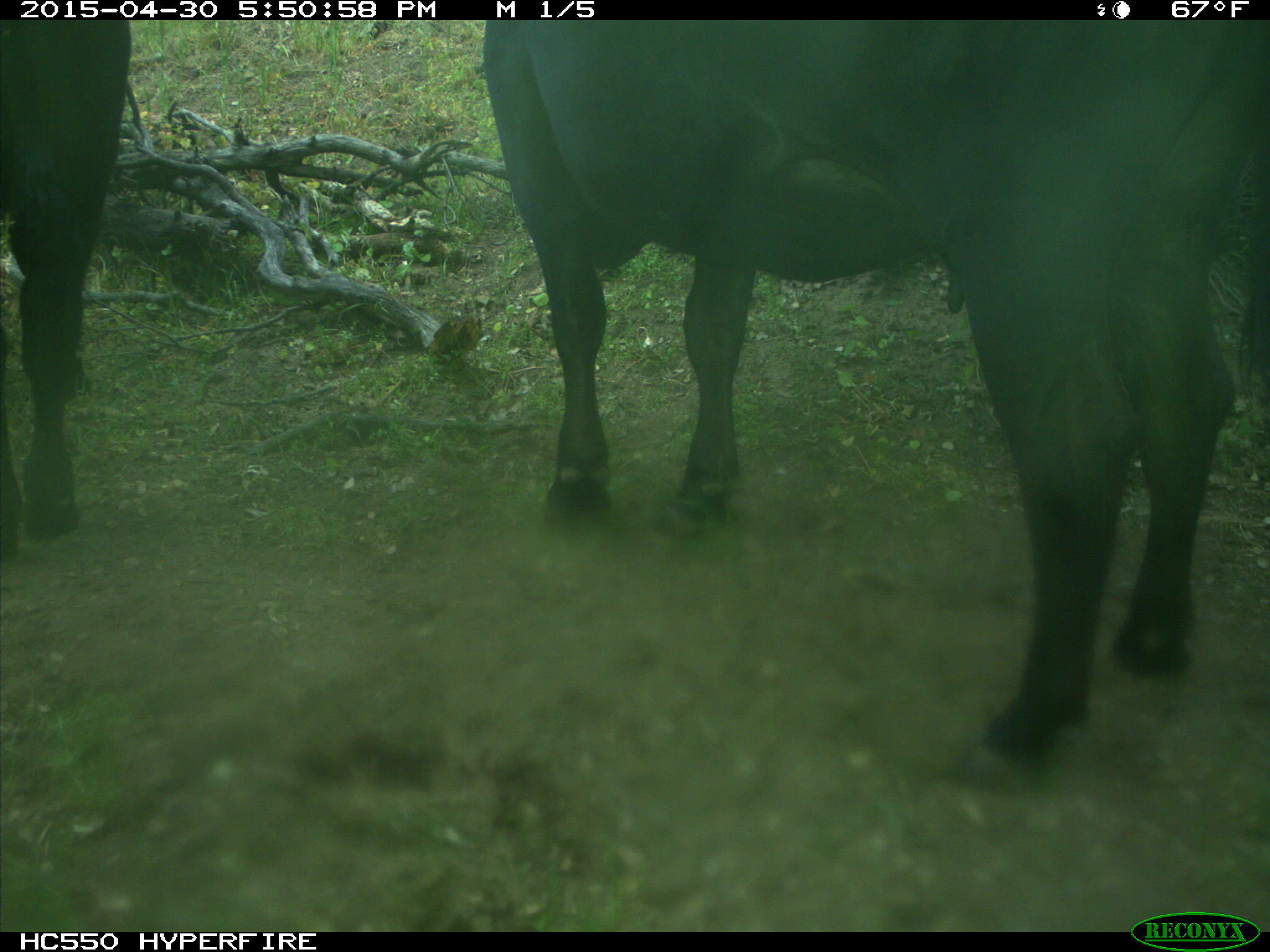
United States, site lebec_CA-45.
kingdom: Animalia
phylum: Chordata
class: Mammalia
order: Artiodactyla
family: Bovidae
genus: Bos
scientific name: Bos taurus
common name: domestic cow